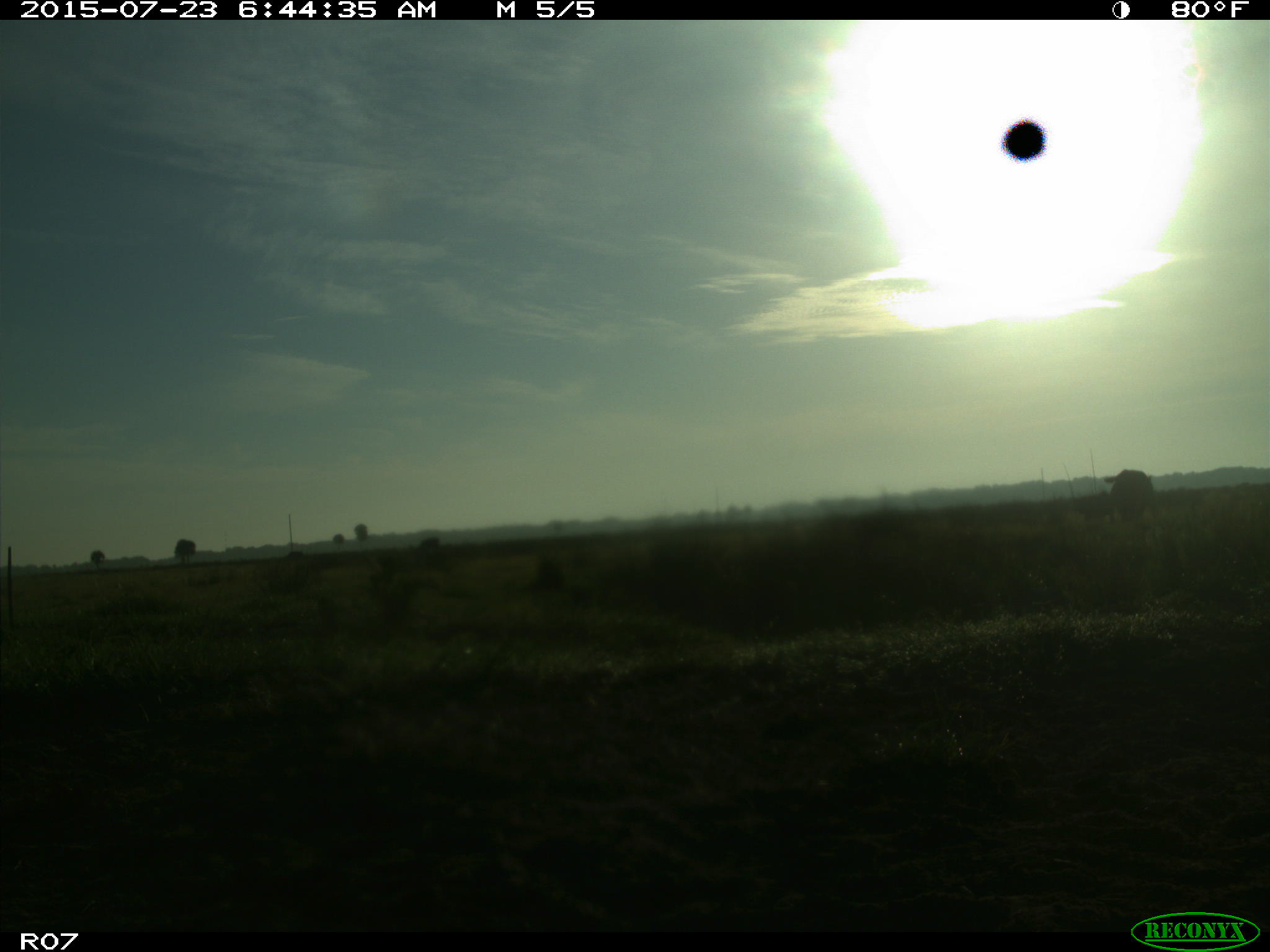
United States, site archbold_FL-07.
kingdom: Animalia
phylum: Chordata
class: Mammalia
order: Artiodactyla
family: Bovidae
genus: Bos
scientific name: Bos taurus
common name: domestic cow